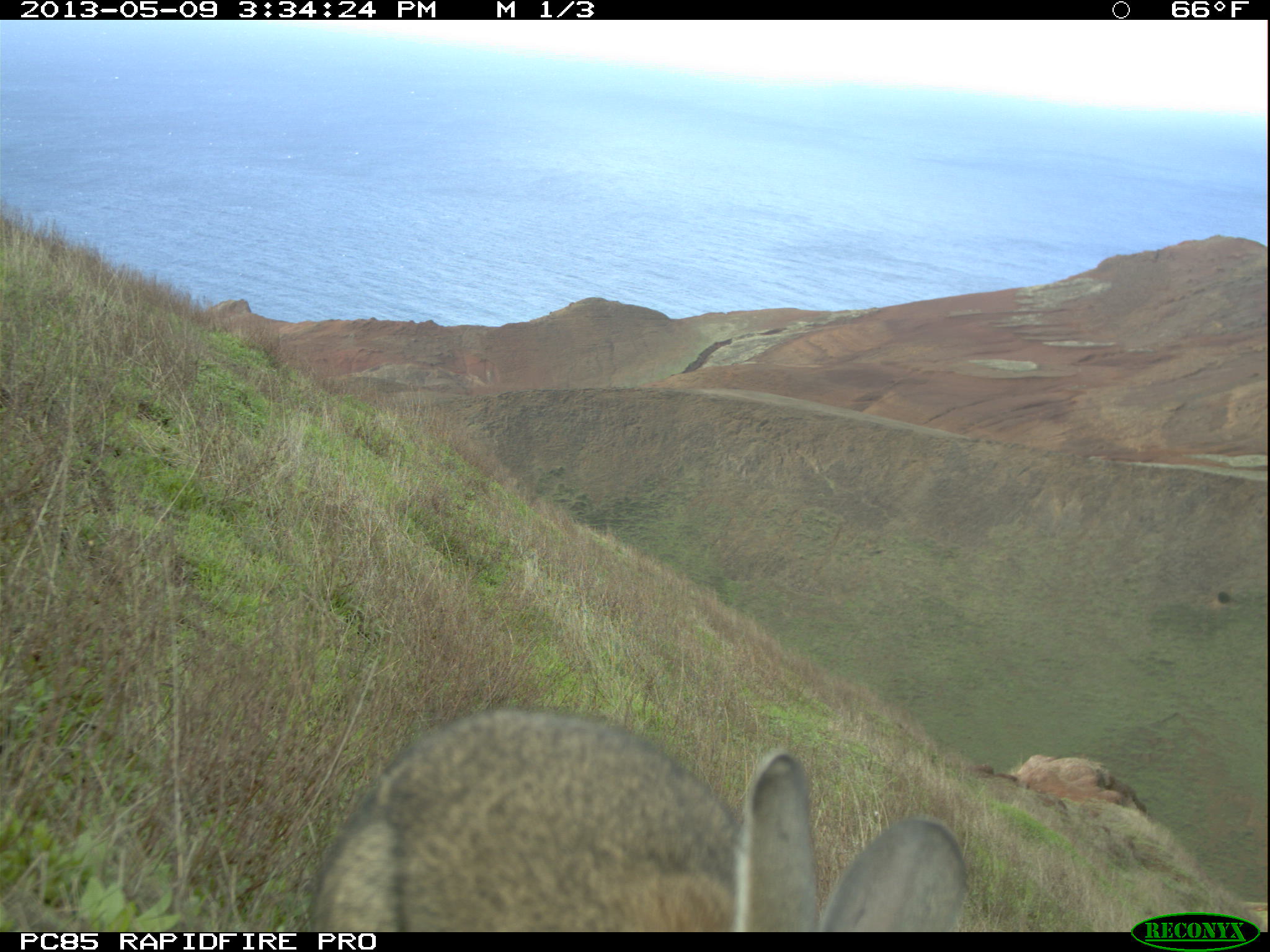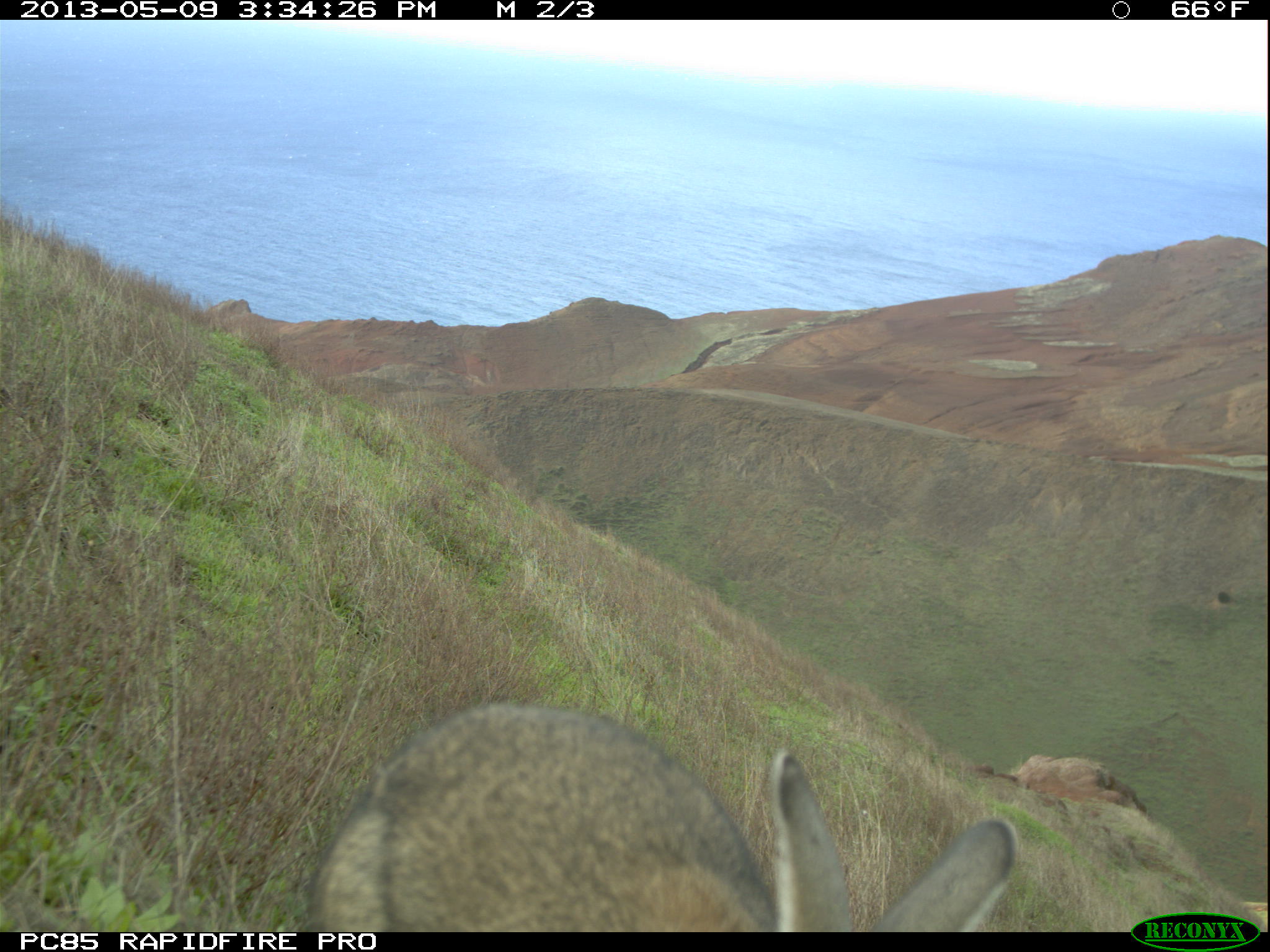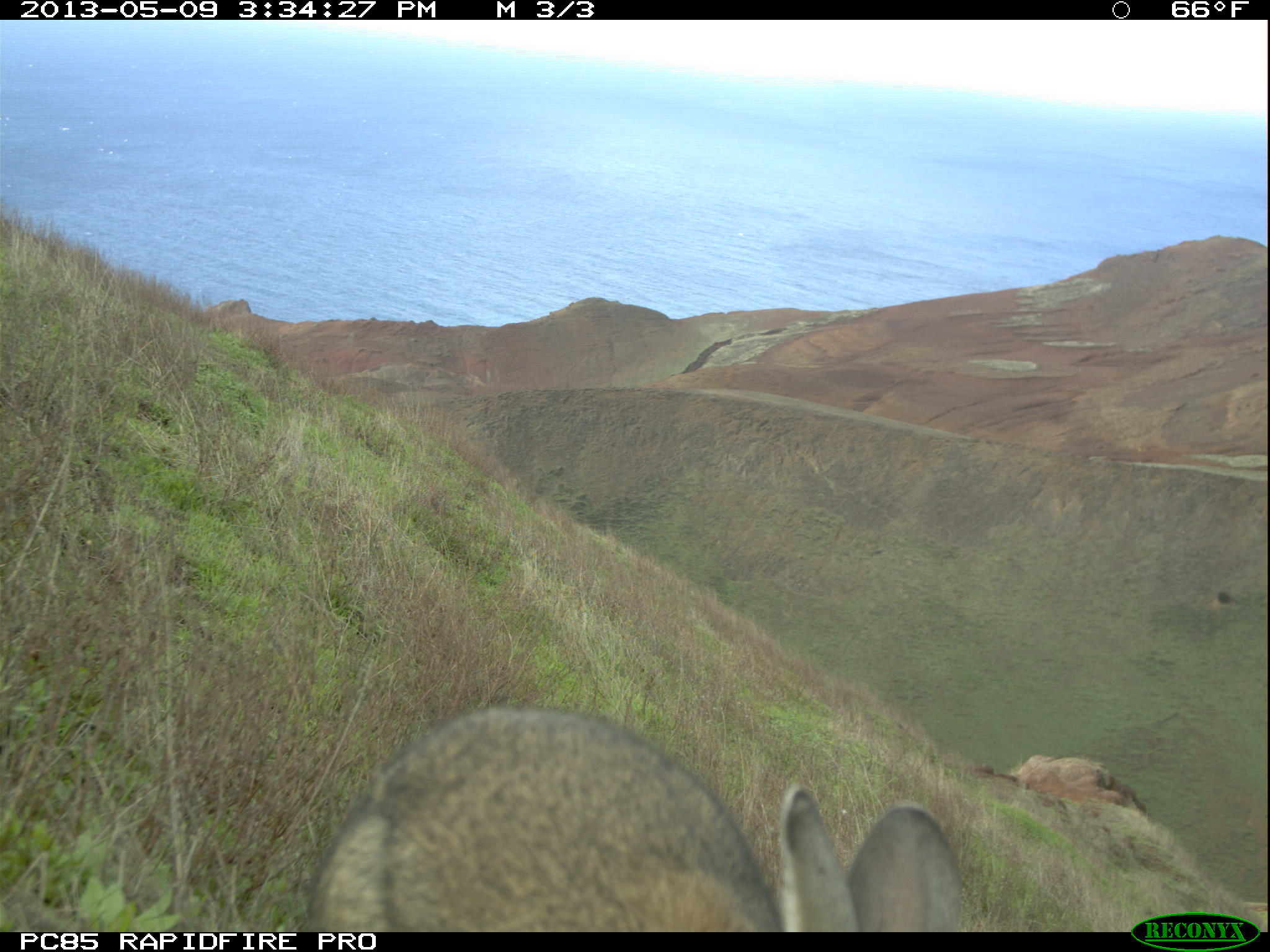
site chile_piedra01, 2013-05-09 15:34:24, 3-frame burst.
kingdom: Animalia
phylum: Chordata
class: Mammalia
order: Lagomorpha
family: Leporidae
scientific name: Leporidae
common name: rabbits and hares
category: rabbit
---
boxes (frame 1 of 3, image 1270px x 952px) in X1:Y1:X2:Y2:
rabbit: 303:708:975:932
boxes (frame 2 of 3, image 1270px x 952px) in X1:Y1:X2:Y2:
rabbit: 298:702:1026:930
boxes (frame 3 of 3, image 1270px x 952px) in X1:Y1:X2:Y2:
rabbit: 303:708:967:928